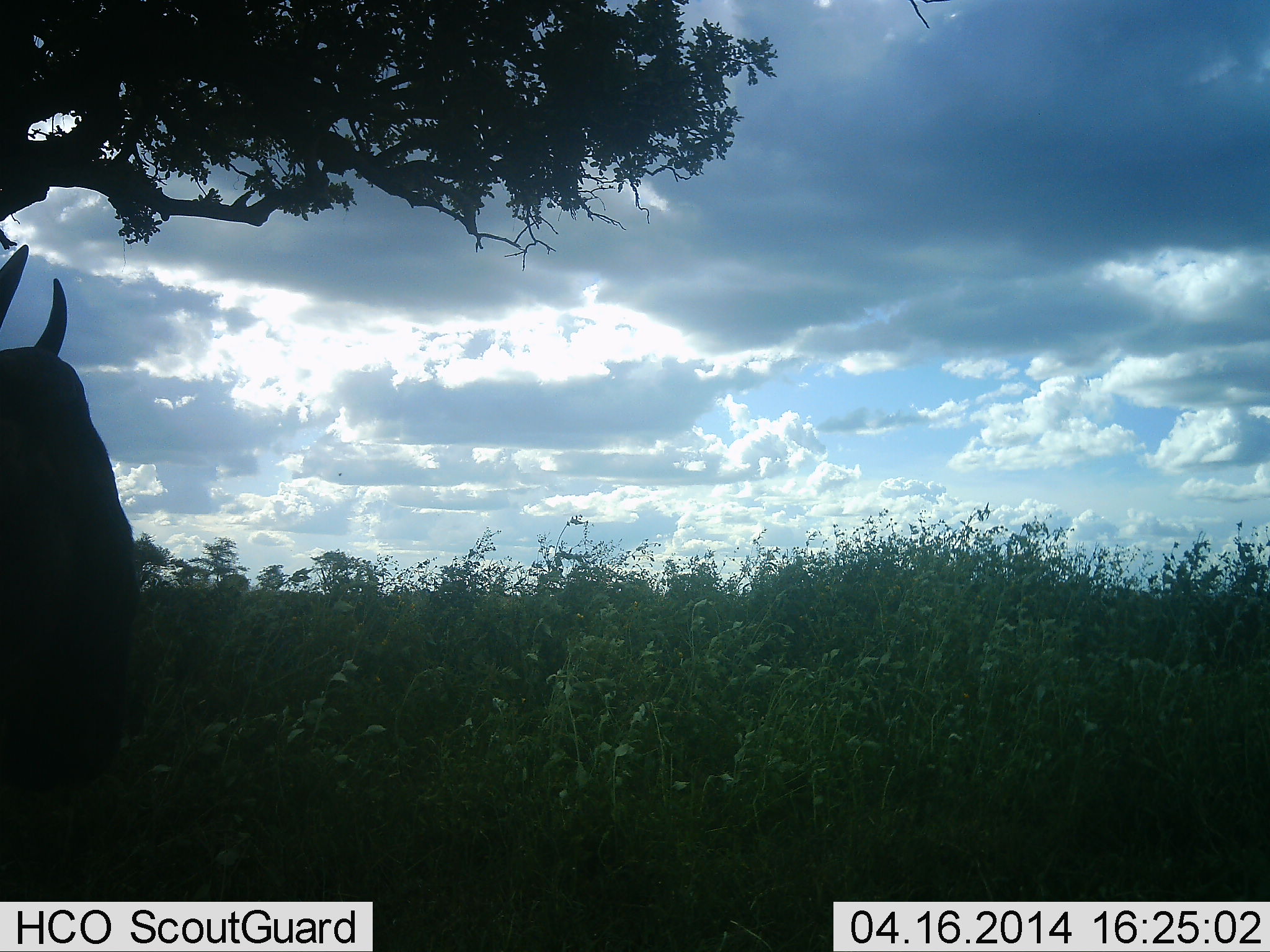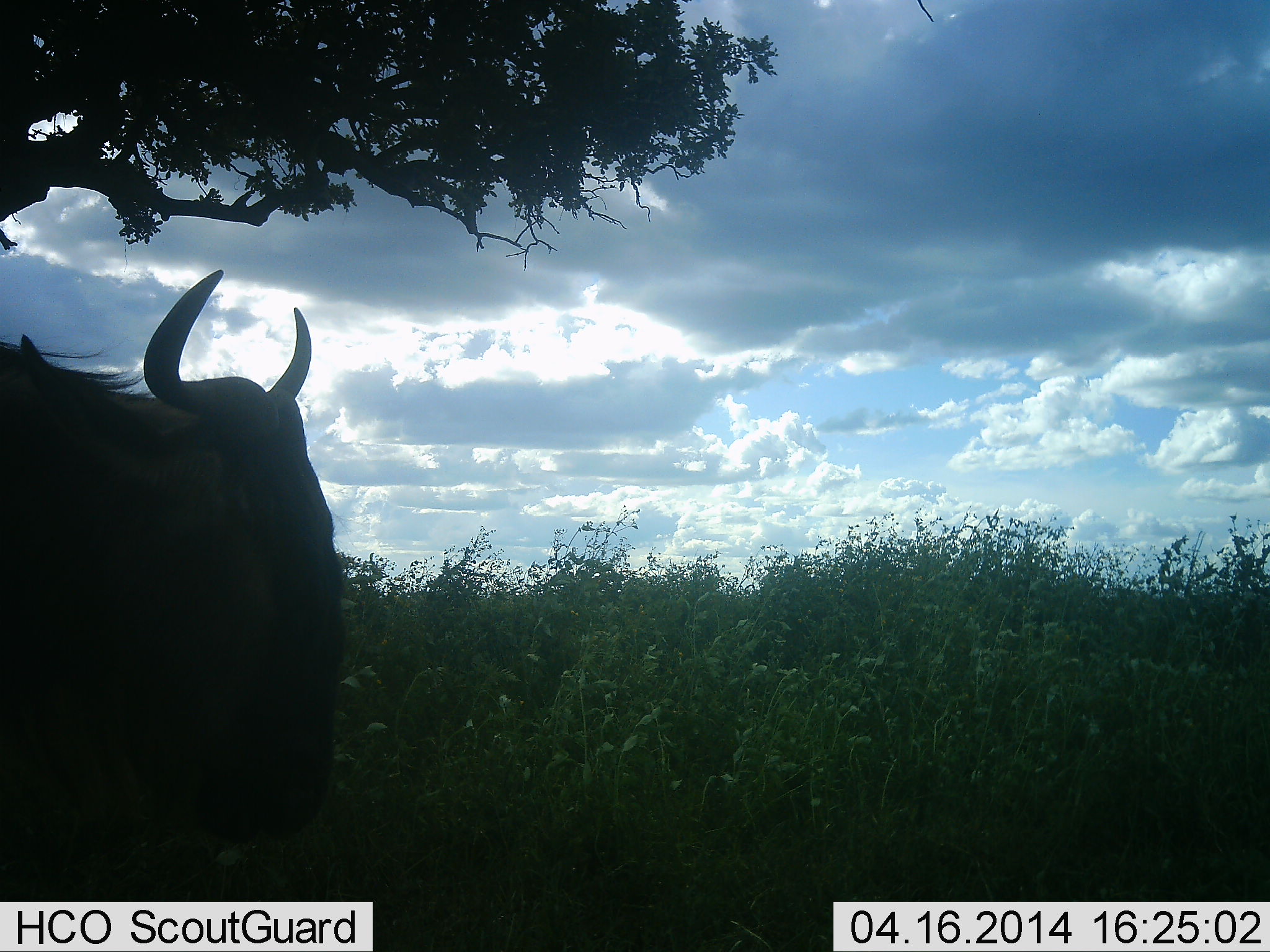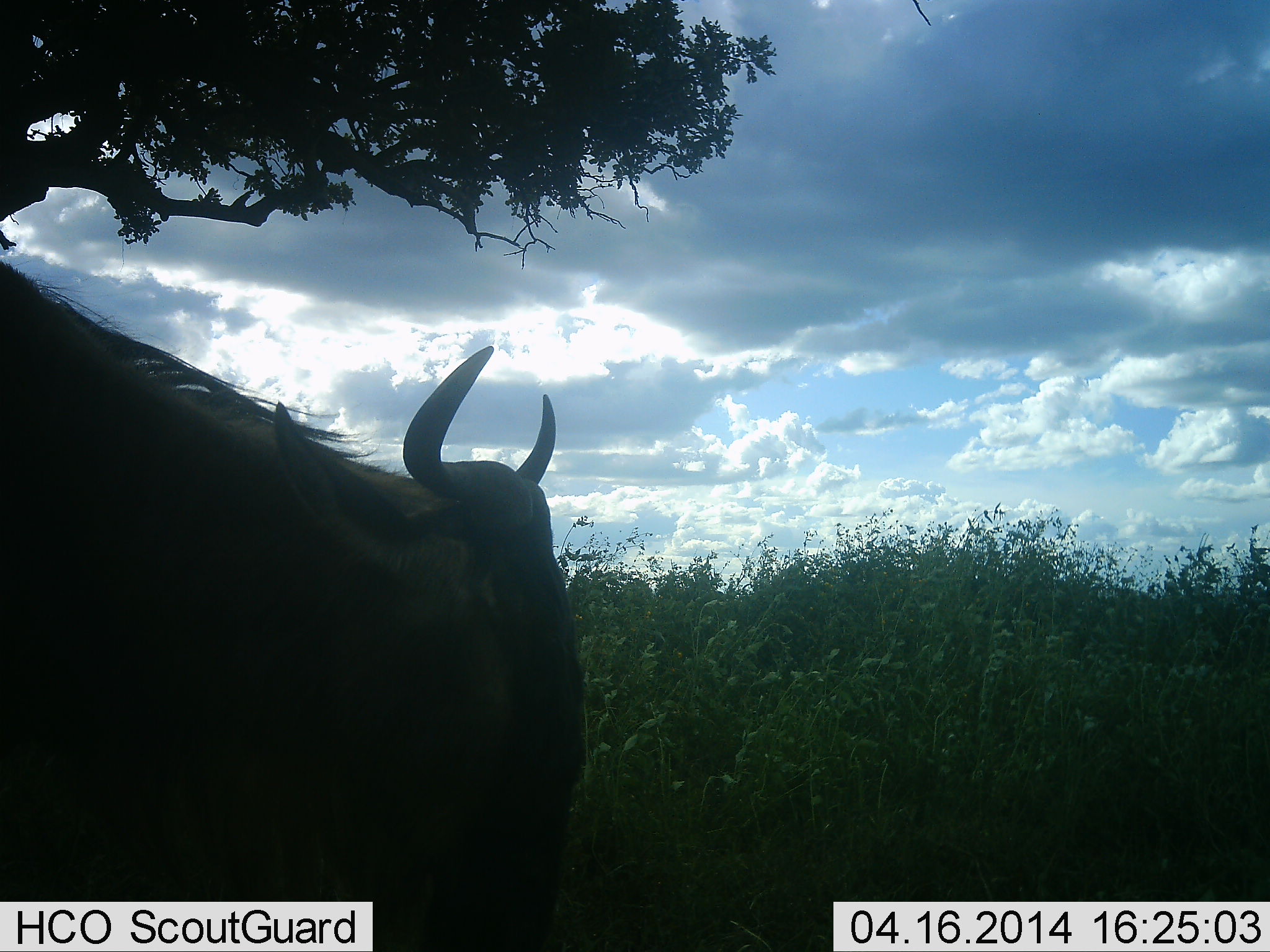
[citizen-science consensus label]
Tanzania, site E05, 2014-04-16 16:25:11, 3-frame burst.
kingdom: Animalia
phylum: Chordata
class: Mammalia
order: Artiodactyla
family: Bovidae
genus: Connochaetes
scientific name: Connochaetes taurinus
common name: blue wildebeest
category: wildebeest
Wildebeest (blue wildebeest) (Connochaetes taurinus), count 1. Behavior (volunteer vote fractions): standing 39%, resting 0%, moving 64%, interacting 0%. Young present (vote fraction): 0%. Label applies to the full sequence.